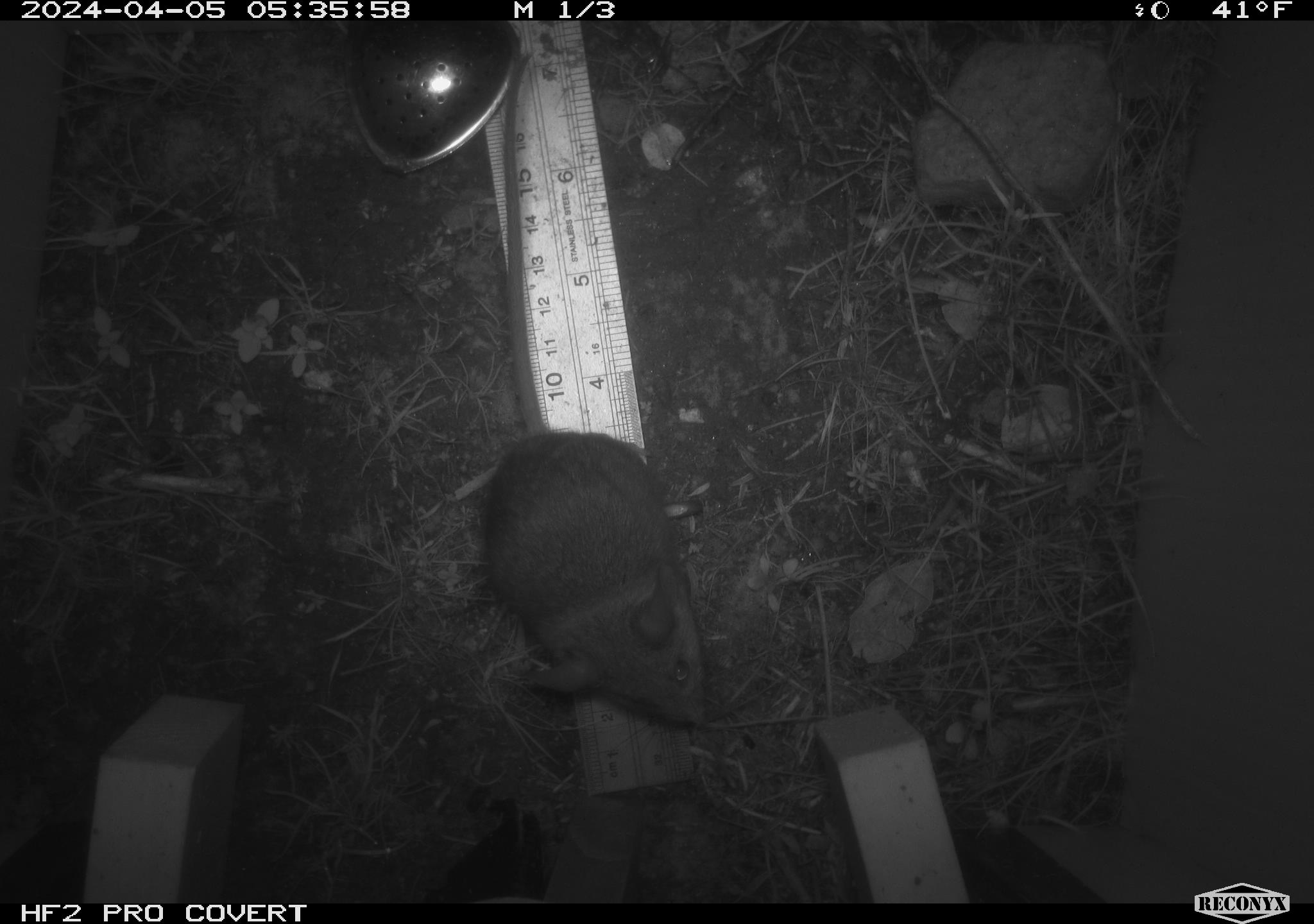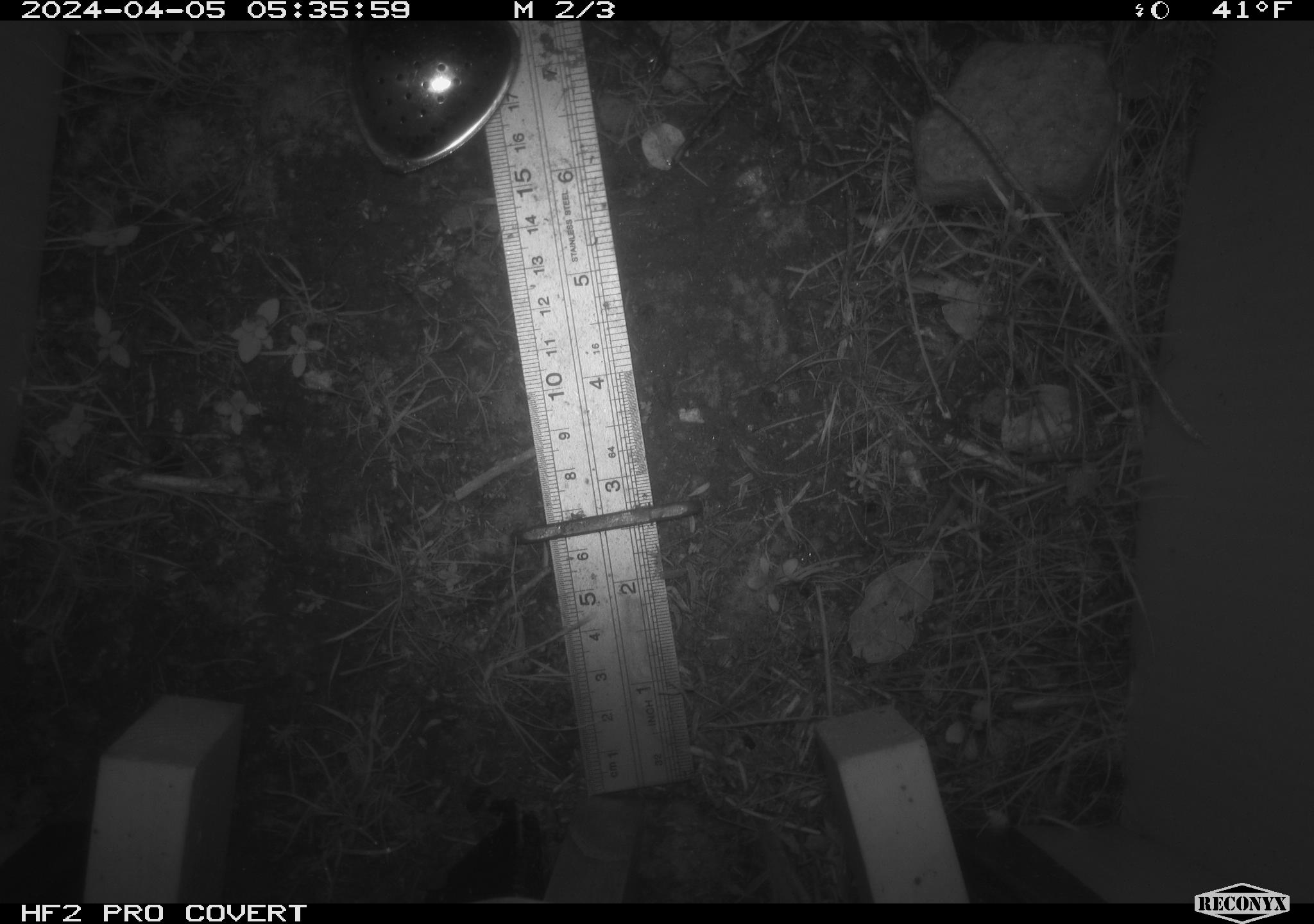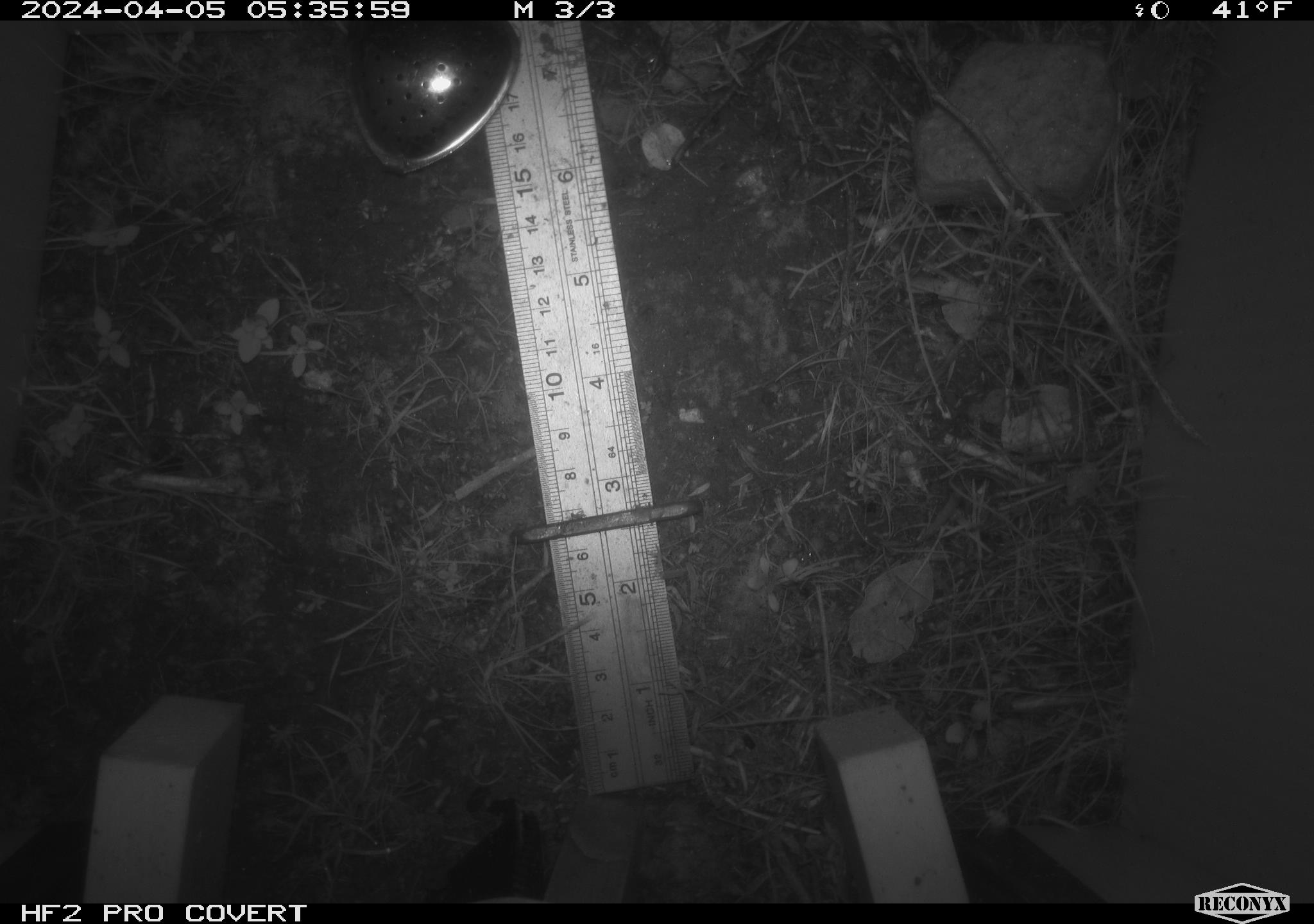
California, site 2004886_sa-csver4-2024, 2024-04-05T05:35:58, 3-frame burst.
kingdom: Animalia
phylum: Chordata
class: Mammalia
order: Rodentia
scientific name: Rodentia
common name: mouse species